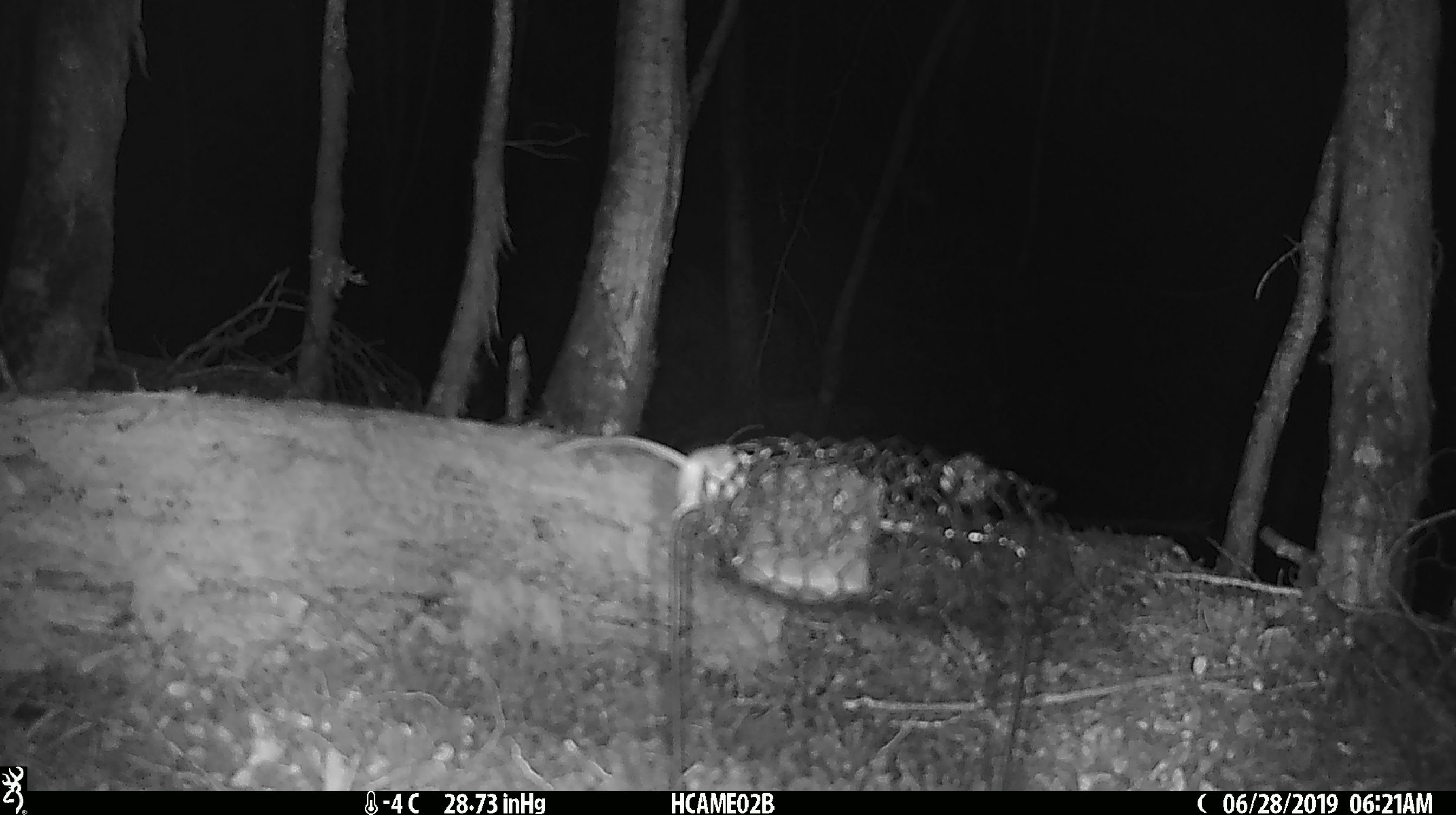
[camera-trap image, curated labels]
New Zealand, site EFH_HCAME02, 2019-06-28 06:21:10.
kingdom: Animalia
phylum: Chordata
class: Mammalia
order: Rodentia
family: Muridae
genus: Mus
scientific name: Mus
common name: mouse